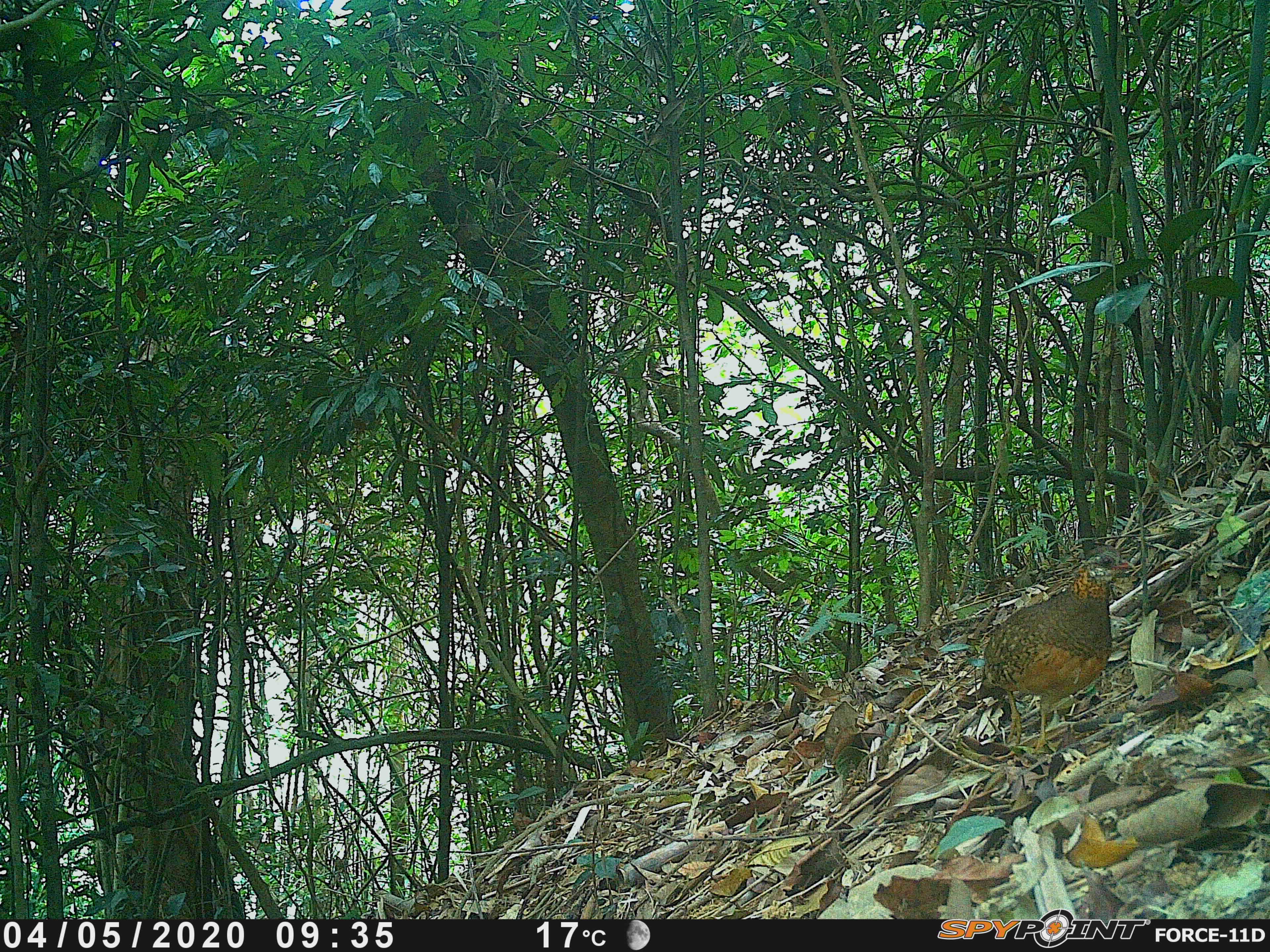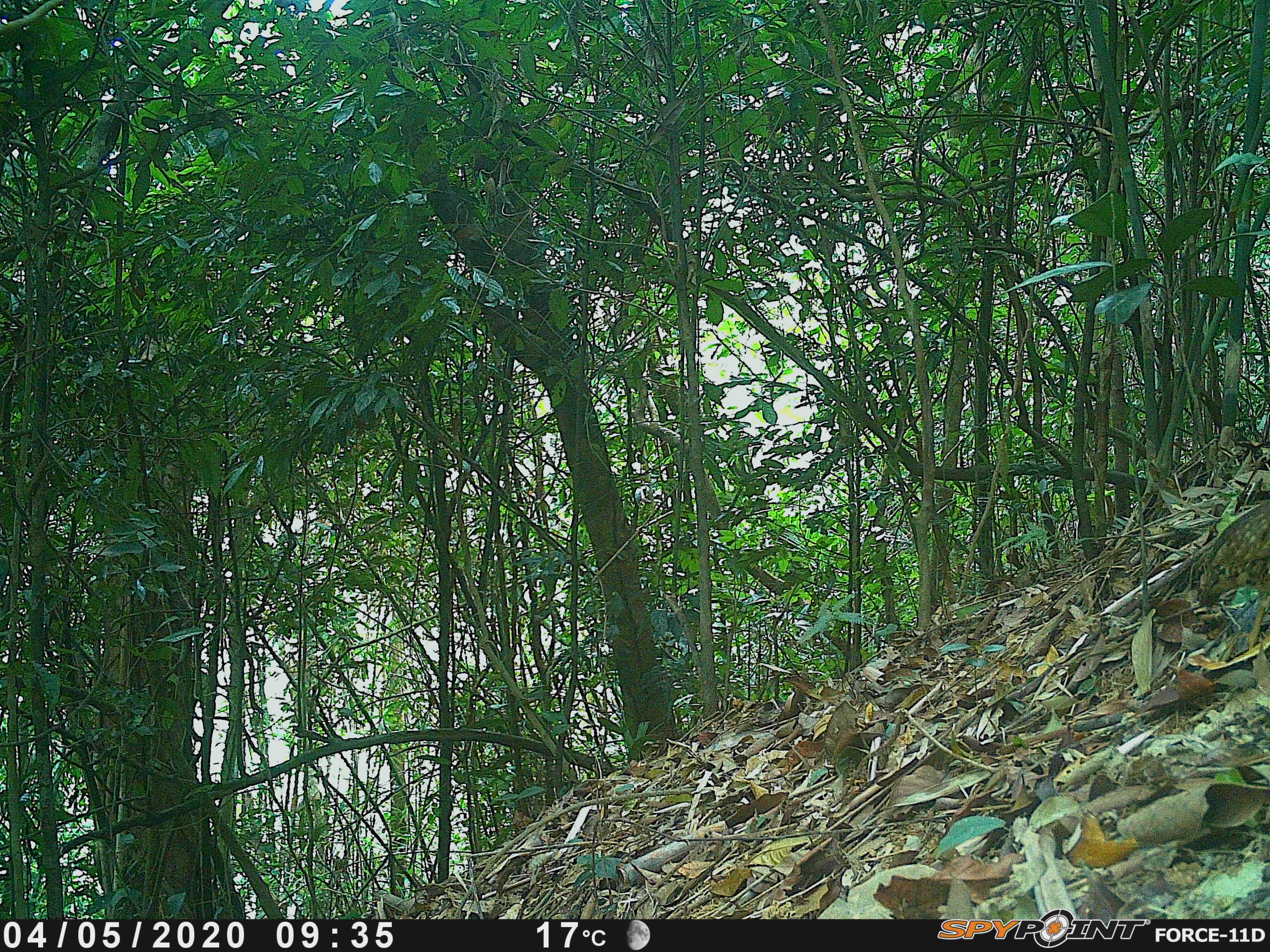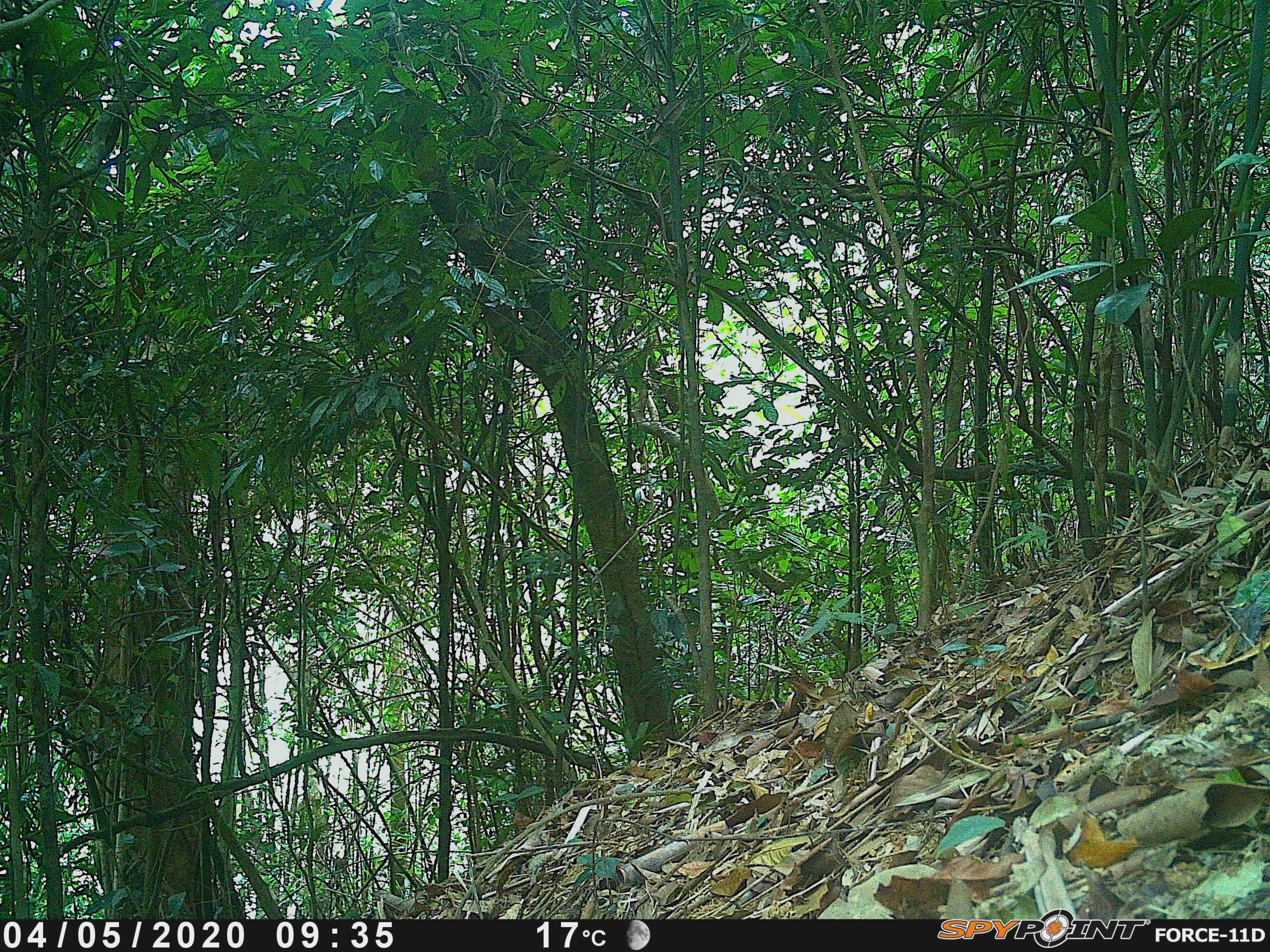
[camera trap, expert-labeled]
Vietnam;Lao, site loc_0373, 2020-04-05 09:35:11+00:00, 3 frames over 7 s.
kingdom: Animalia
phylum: Chordata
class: Aves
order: Galliformes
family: Phasianidae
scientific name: Phasianidae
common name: partridge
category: unidentified partridge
Unidentified partridge (partridge) (Phasianidae). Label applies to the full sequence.